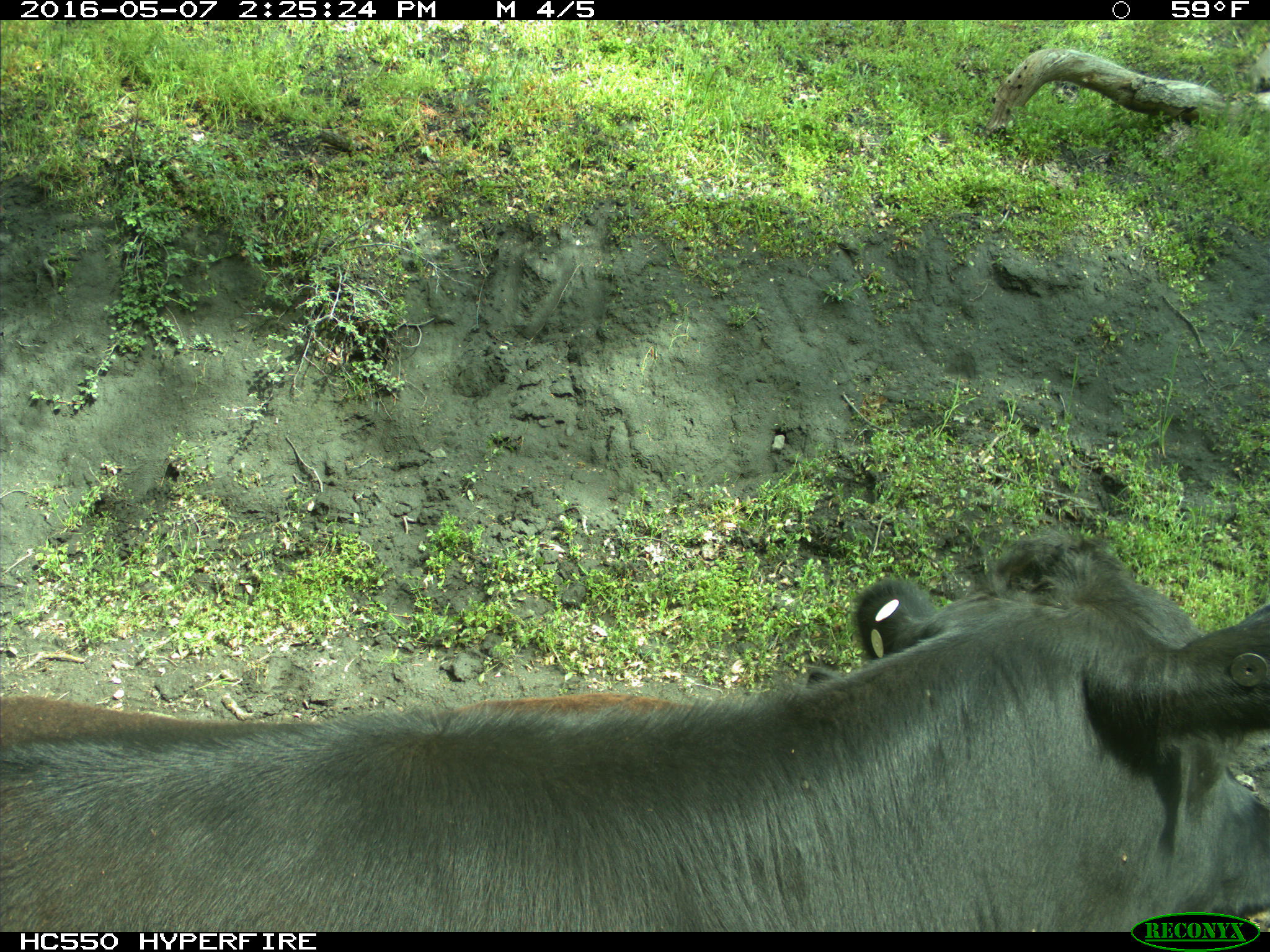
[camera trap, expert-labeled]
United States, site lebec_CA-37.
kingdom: Animalia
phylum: Chordata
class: Mammalia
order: Artiodactyla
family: Bovidae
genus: Bos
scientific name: Bos taurus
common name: domestic cow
Bos taurus (domestic cow).